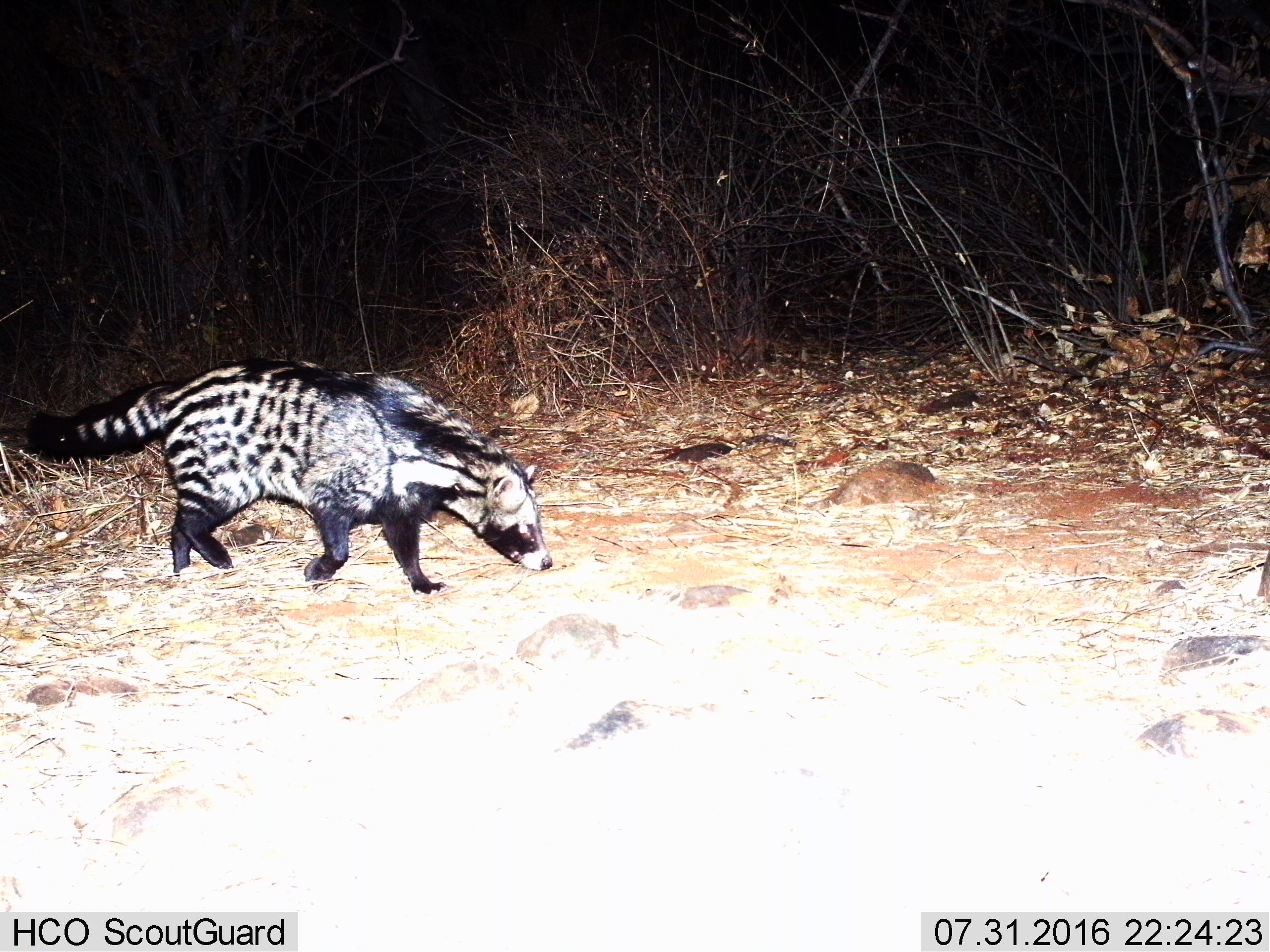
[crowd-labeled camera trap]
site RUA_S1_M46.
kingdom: Animalia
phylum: Chordata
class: Mammalia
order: Carnivora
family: Viverridae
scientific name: Viverridae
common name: civet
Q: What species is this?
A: Civet (Viverridae).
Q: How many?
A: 1.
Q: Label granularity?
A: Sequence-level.